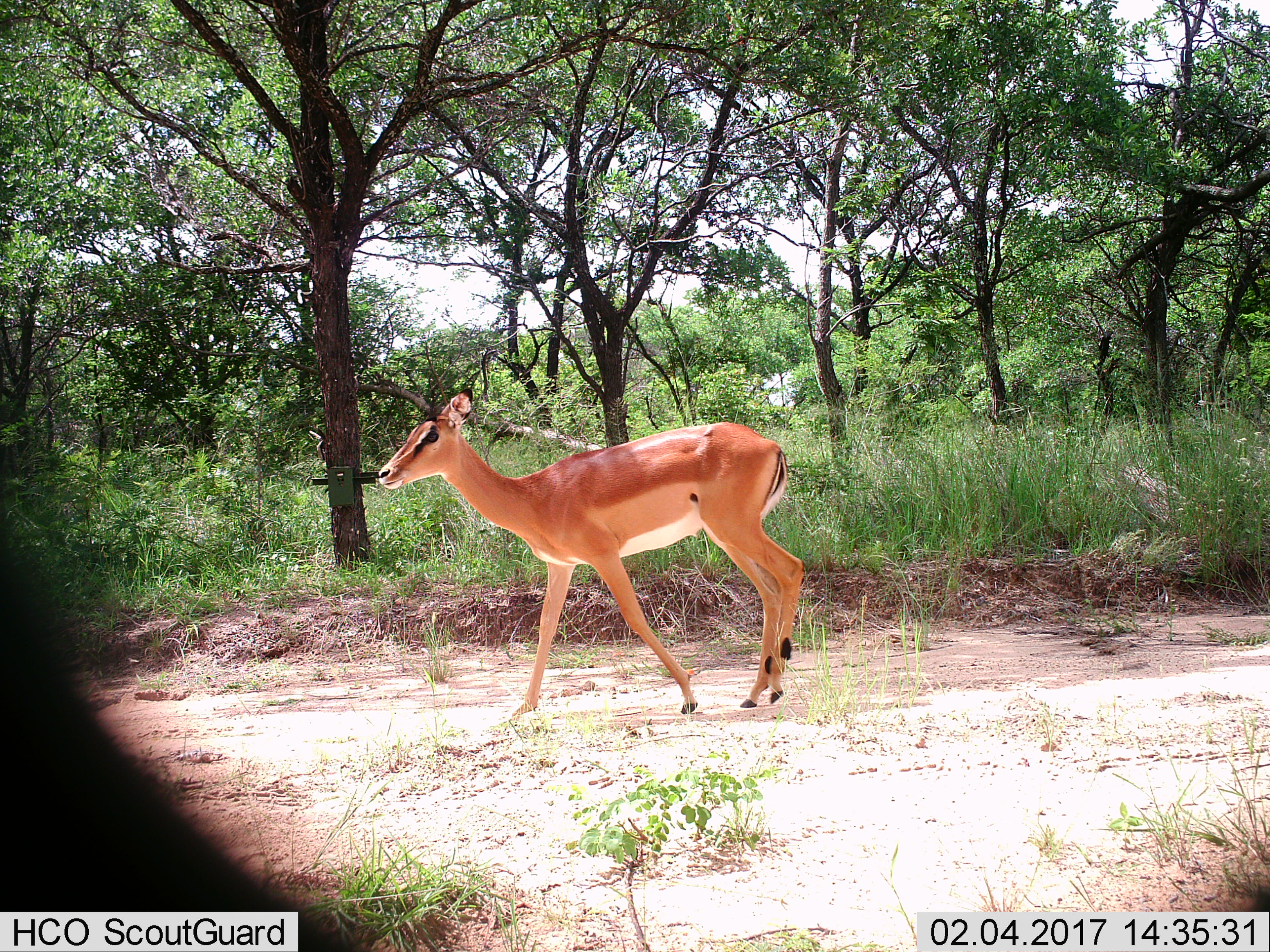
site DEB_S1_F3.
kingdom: Animalia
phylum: Chordata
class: Mammalia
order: Artiodactyla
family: Bovidae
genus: Aepyceros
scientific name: Aepyceros melampus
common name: impala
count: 1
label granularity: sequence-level